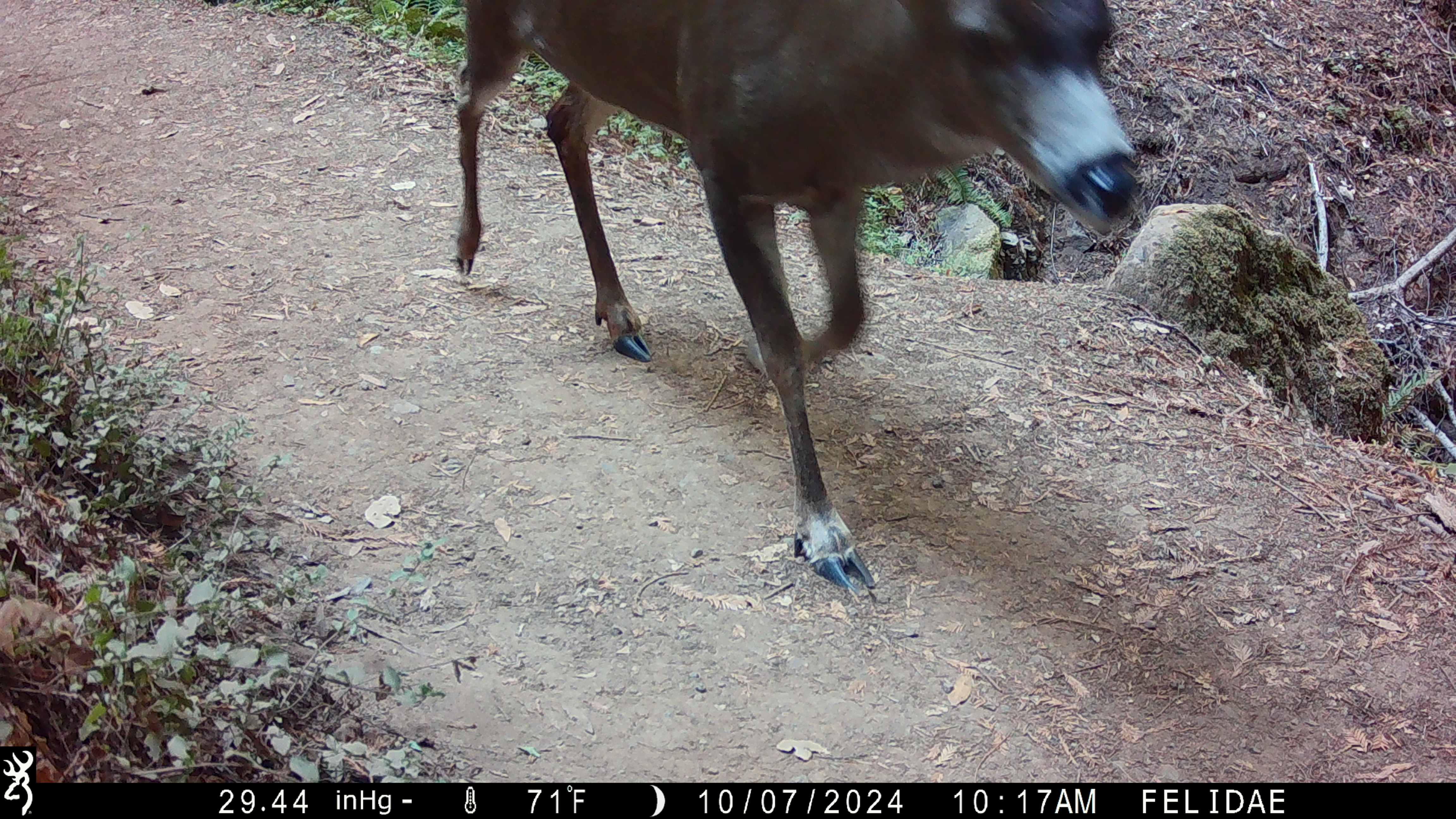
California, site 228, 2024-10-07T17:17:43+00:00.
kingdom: Animalia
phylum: Chordata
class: Mammalia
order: Artiodactyla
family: Cervidae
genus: Odocoileus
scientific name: Odocoileus hemionus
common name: mule deer